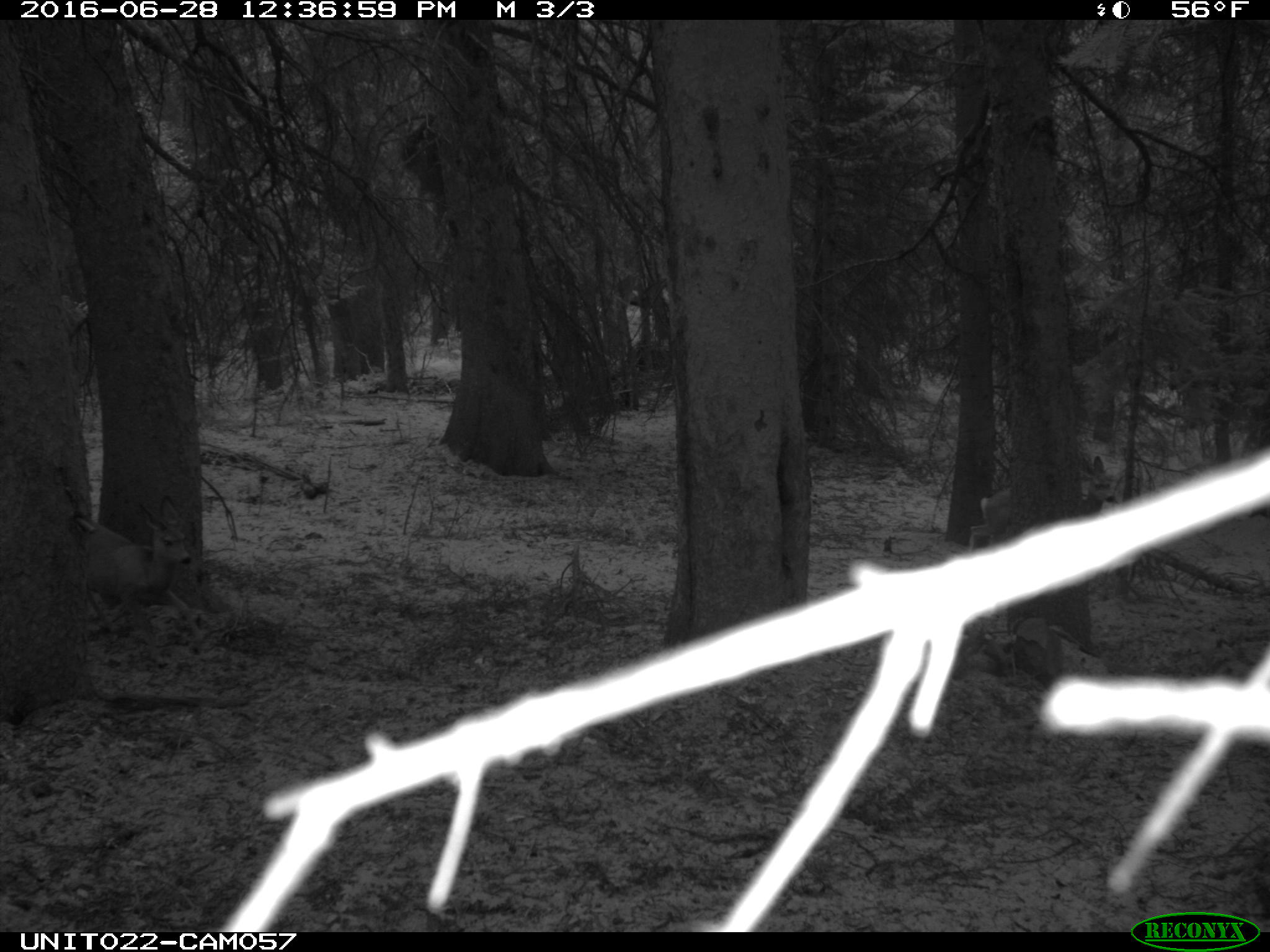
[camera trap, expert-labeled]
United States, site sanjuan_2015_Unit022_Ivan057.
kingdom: Animalia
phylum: Chordata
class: Mammalia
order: Artiodactyla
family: Cervidae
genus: Odocoileus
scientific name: Odocoileus hemionus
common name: mule deer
Odocoileus hemionus (mule deer).